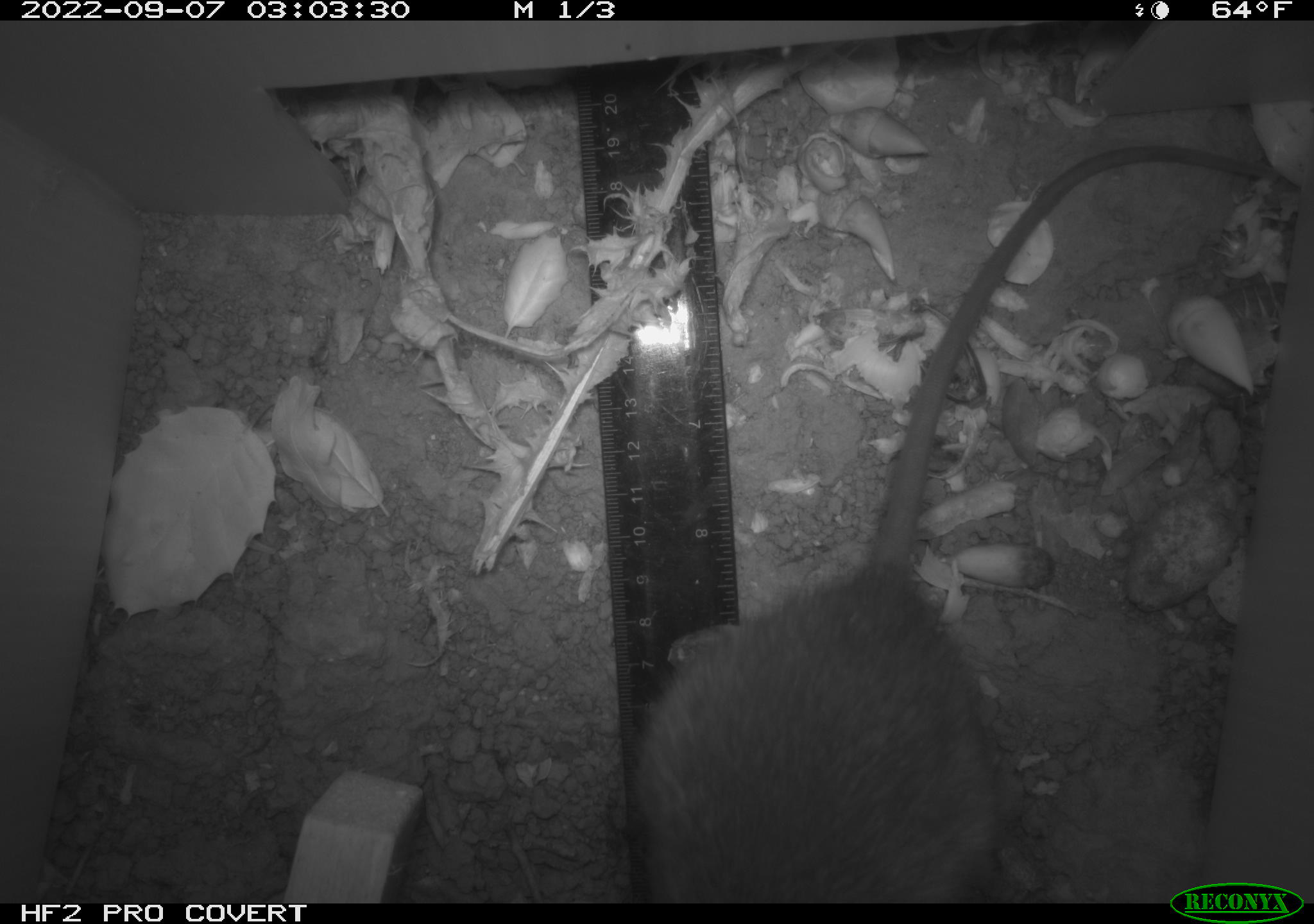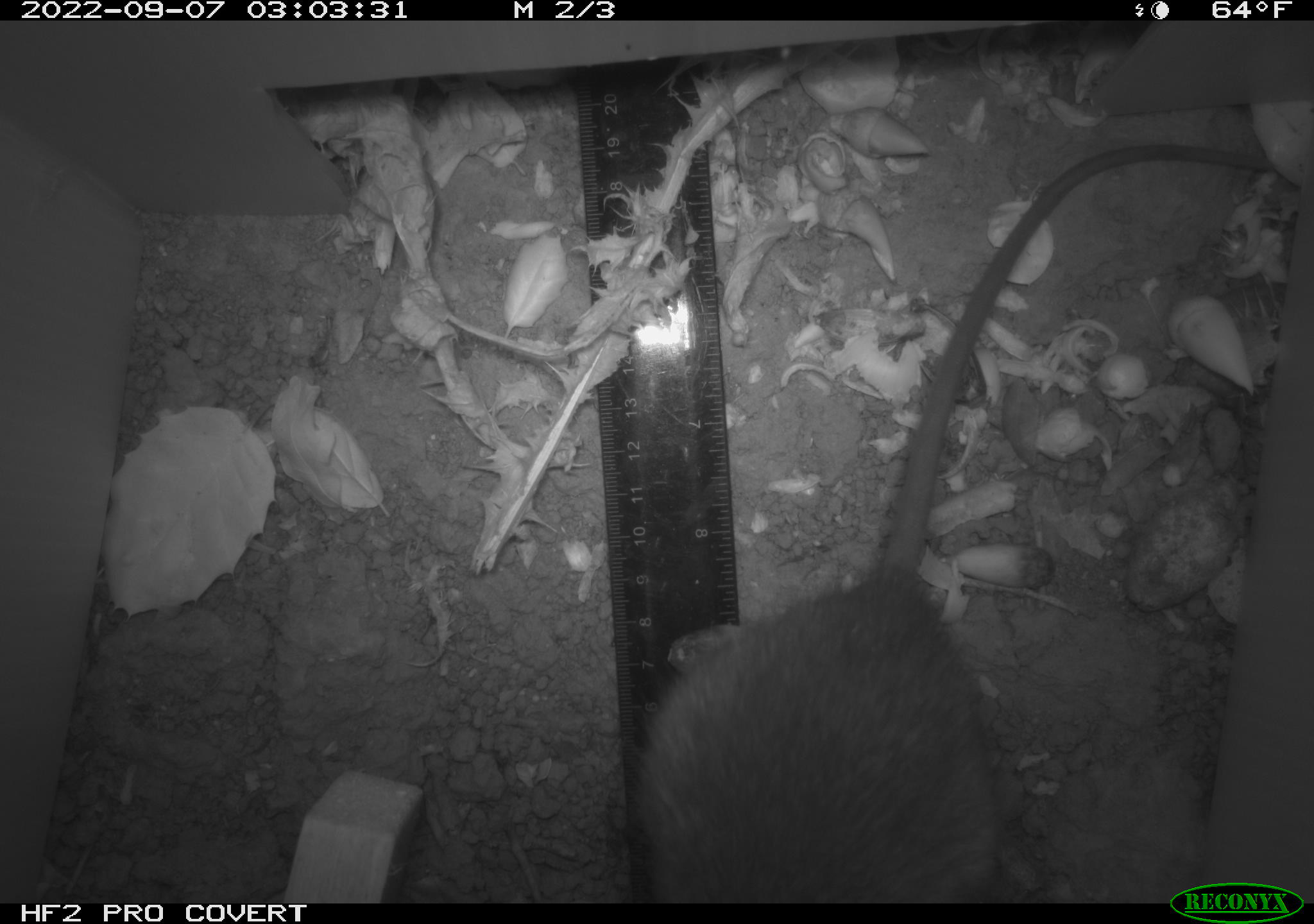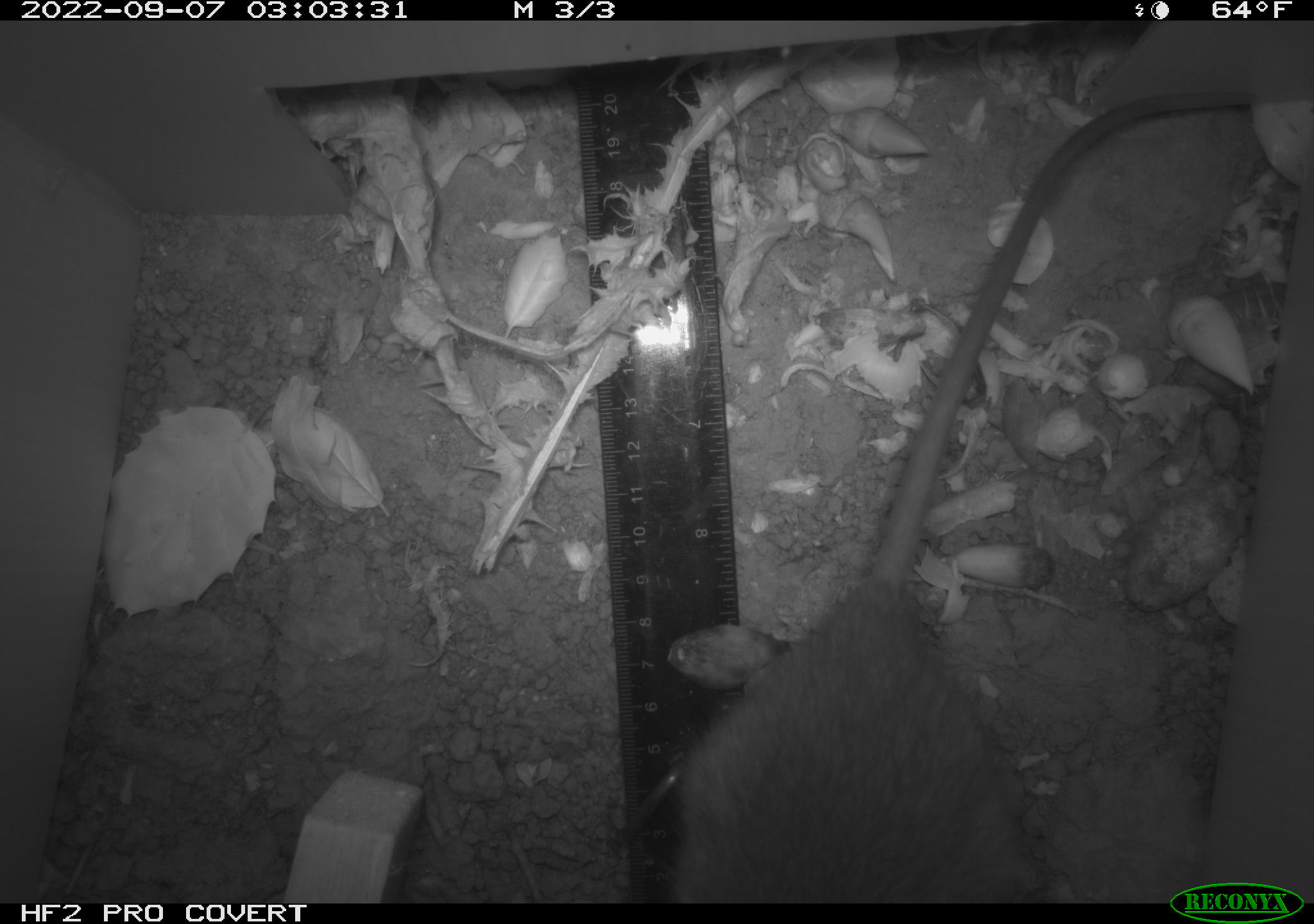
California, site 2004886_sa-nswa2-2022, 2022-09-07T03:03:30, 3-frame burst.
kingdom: Animalia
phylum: Chordata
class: Mammalia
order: Rodentia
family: Muridae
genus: Rattus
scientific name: Rattus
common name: rat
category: rattus species